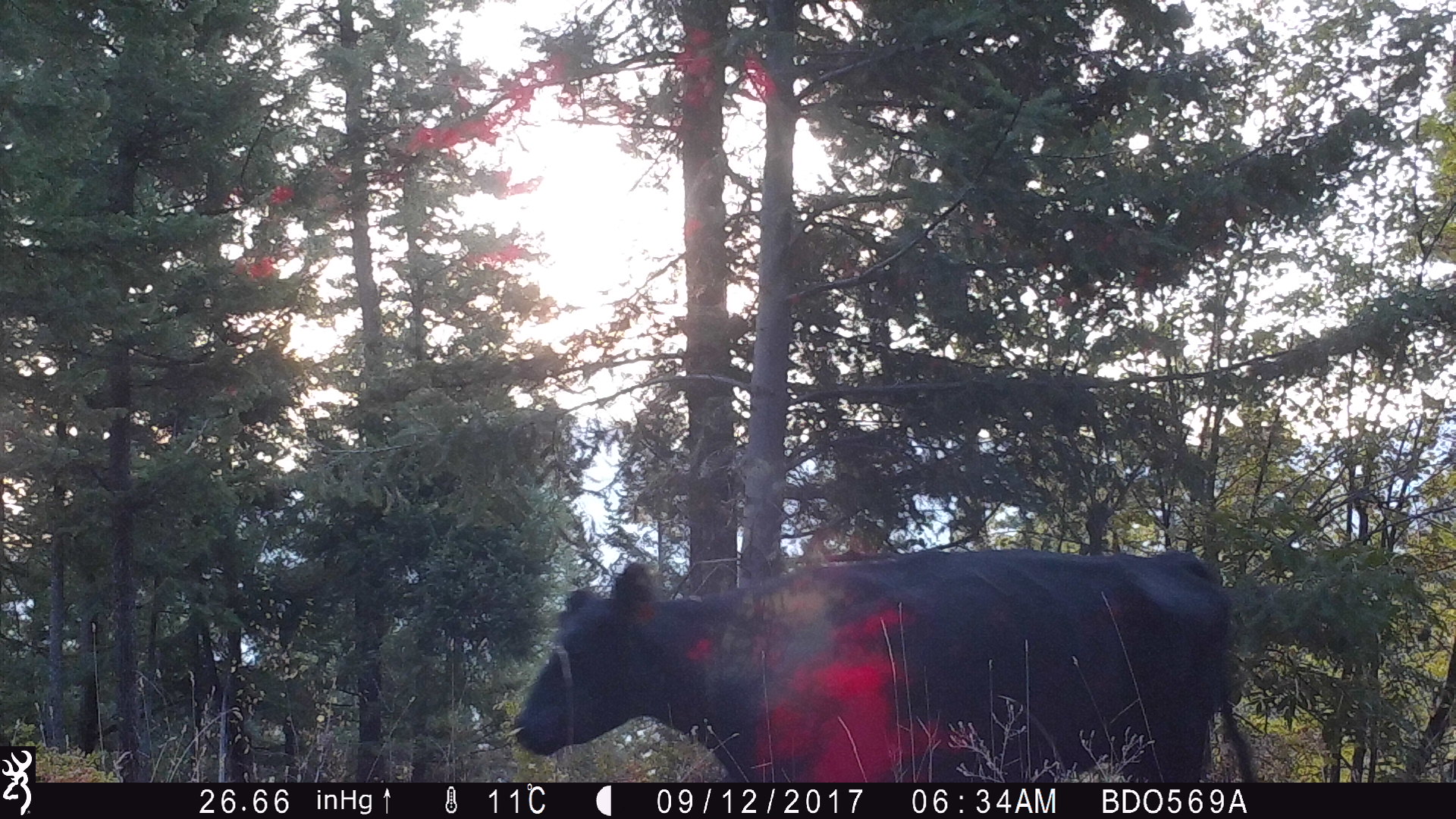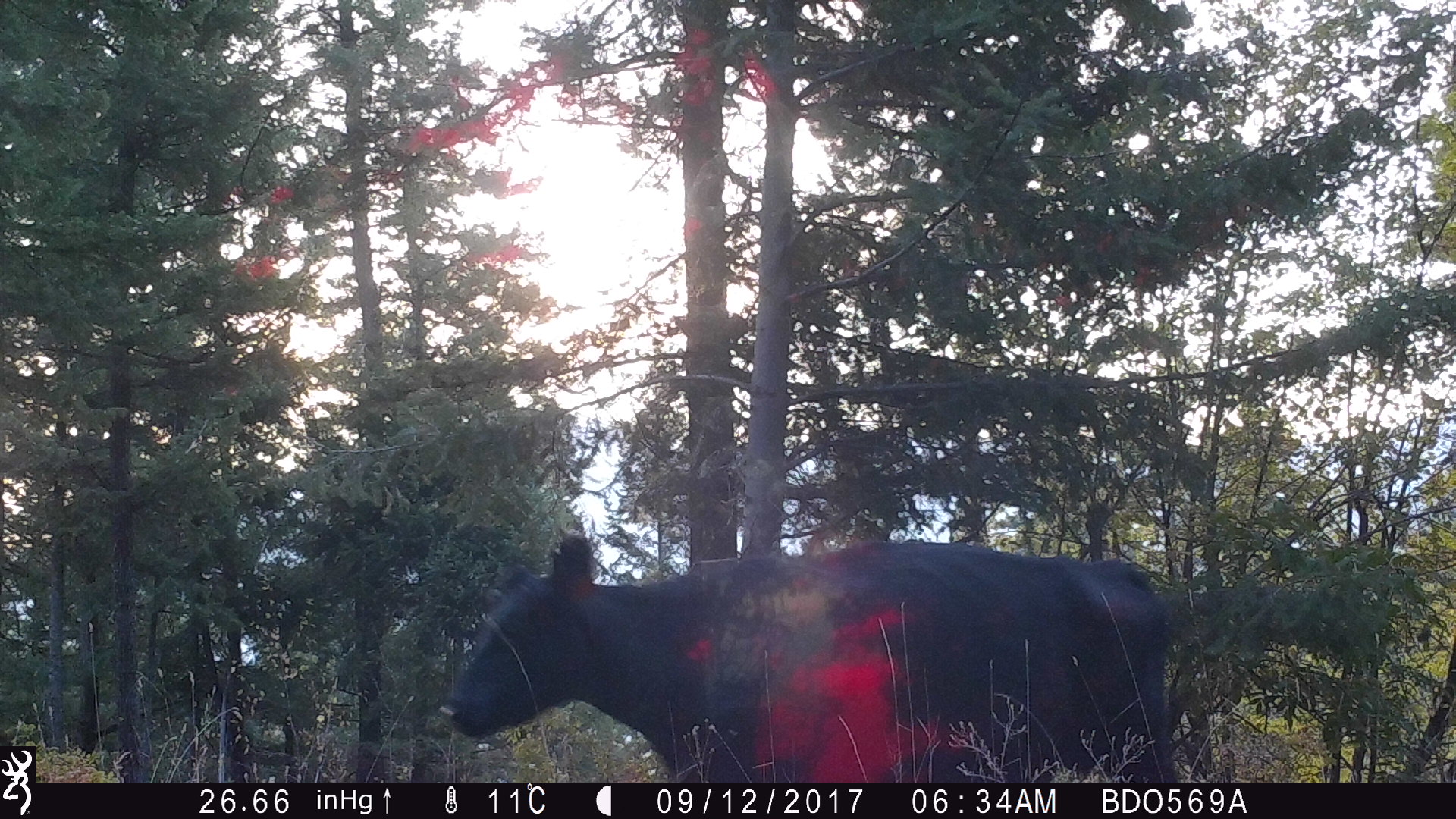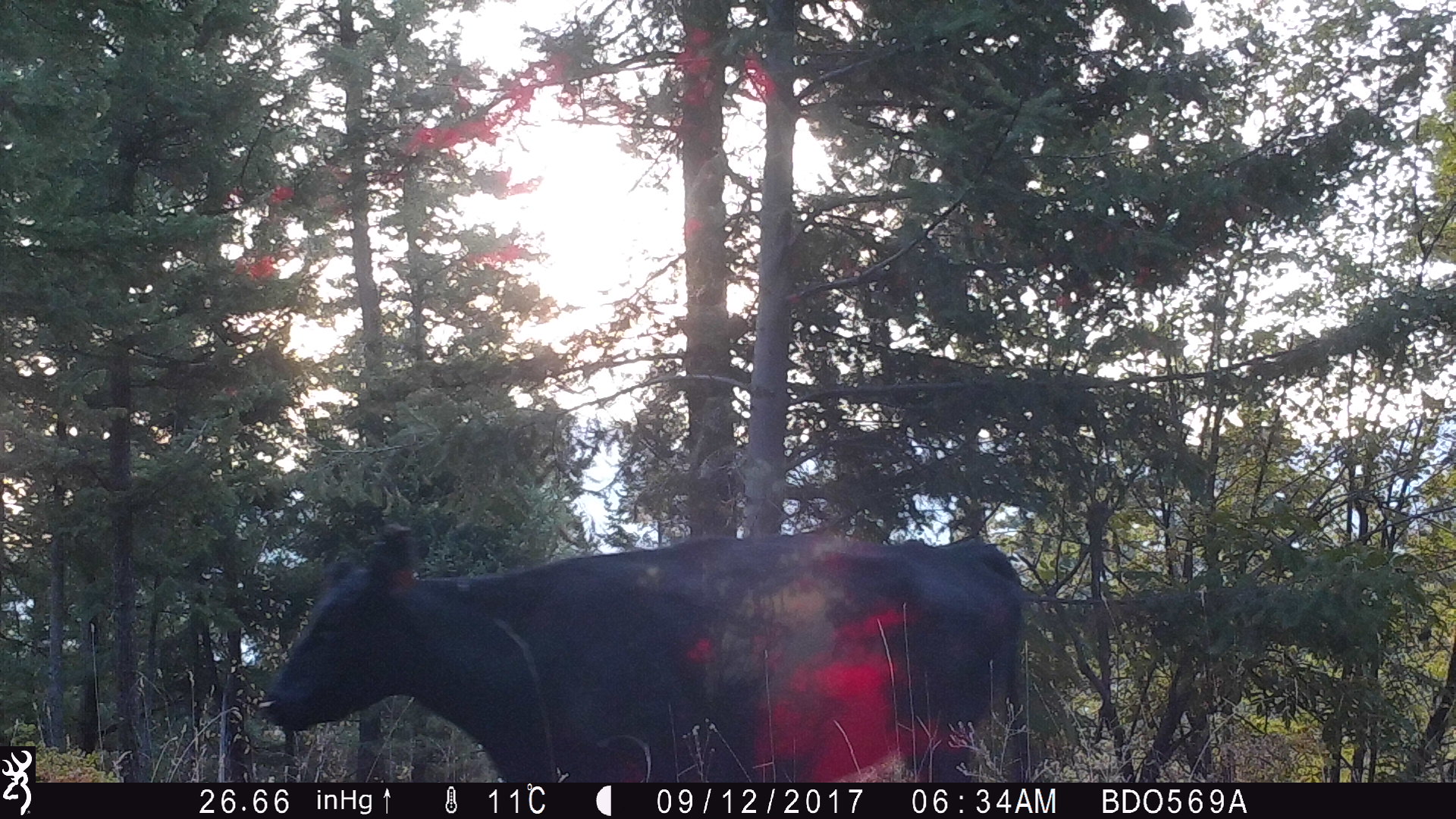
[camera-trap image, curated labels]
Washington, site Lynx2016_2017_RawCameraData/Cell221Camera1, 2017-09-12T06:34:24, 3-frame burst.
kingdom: Animalia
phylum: Chordata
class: Mammalia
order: Artiodactyla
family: Bovidae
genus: Bos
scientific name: Bos taurus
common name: domestic cattle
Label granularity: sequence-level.